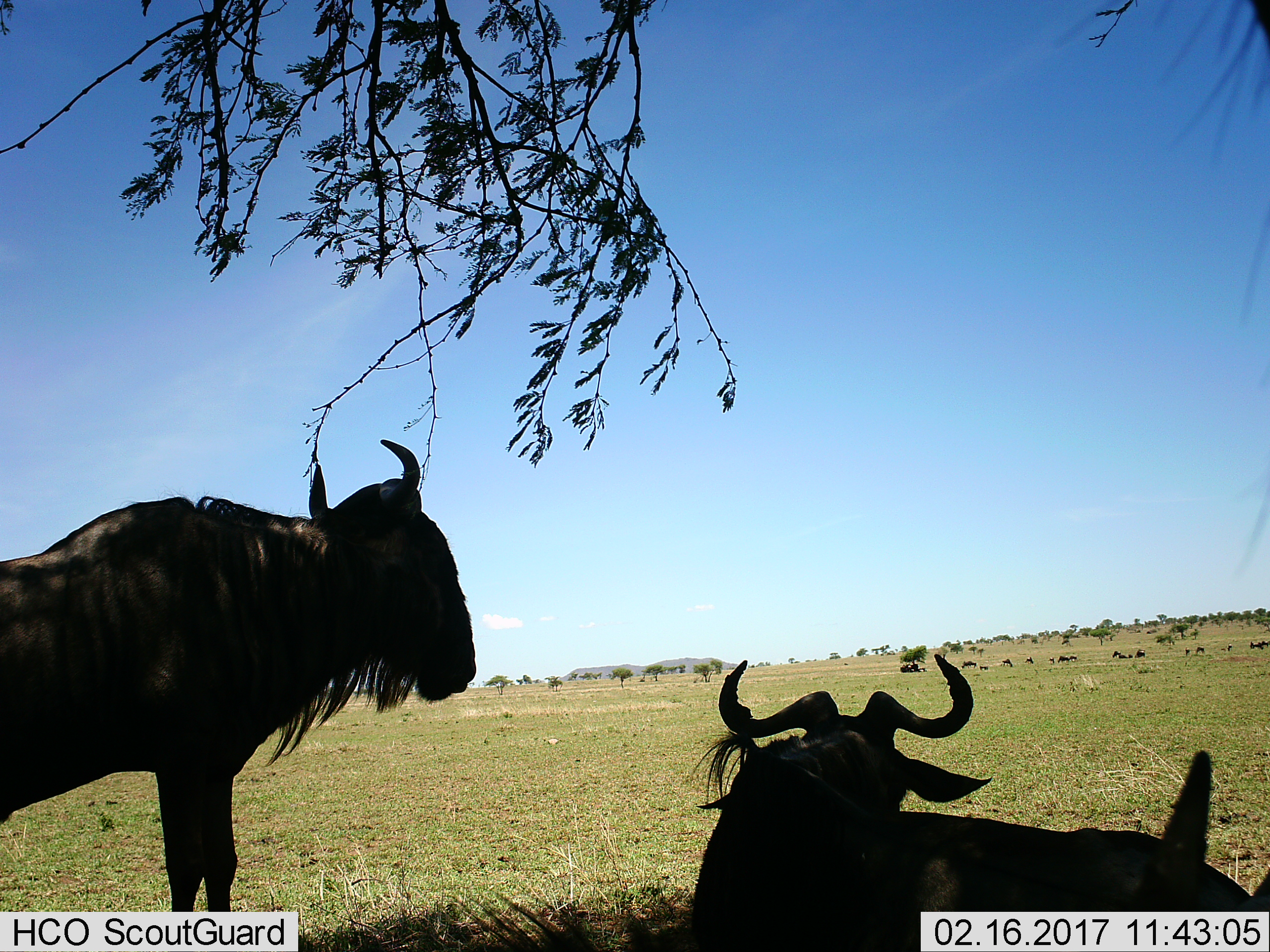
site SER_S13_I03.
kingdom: Animalia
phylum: Chordata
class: Mammalia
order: Artiodactyla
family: Bovidae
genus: Connochaetes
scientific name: Connochaetes taurinus taurinus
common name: blue wildebeest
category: wildebeestblue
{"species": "wildebeestblue (blue wildebeest) (Connochaetes taurinus taurinus)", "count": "2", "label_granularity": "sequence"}